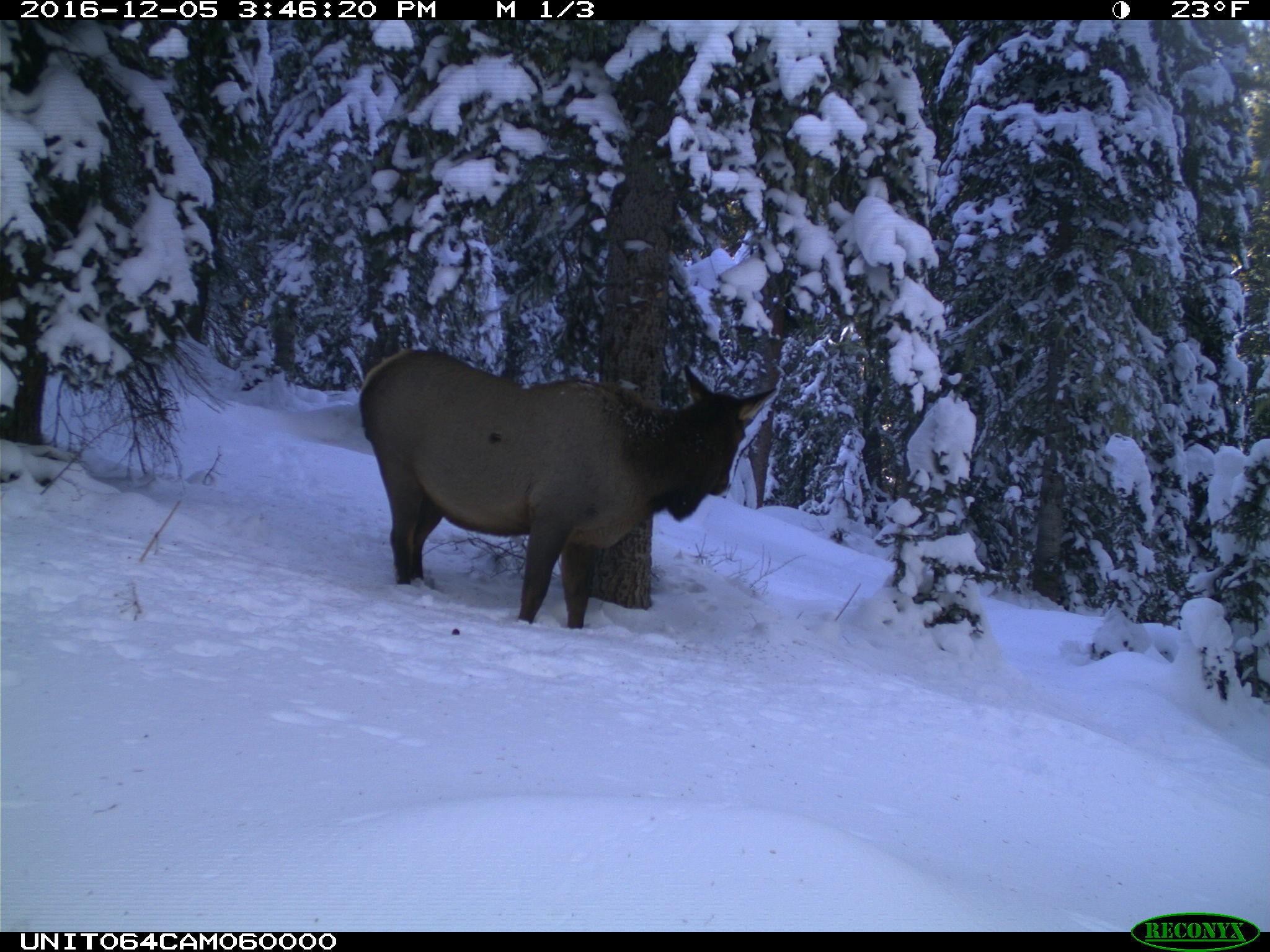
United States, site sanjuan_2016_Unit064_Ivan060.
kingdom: Animalia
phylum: Chordata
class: Mammalia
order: Artiodactyla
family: Cervidae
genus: Cervus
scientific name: Cervus elaphus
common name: red deer